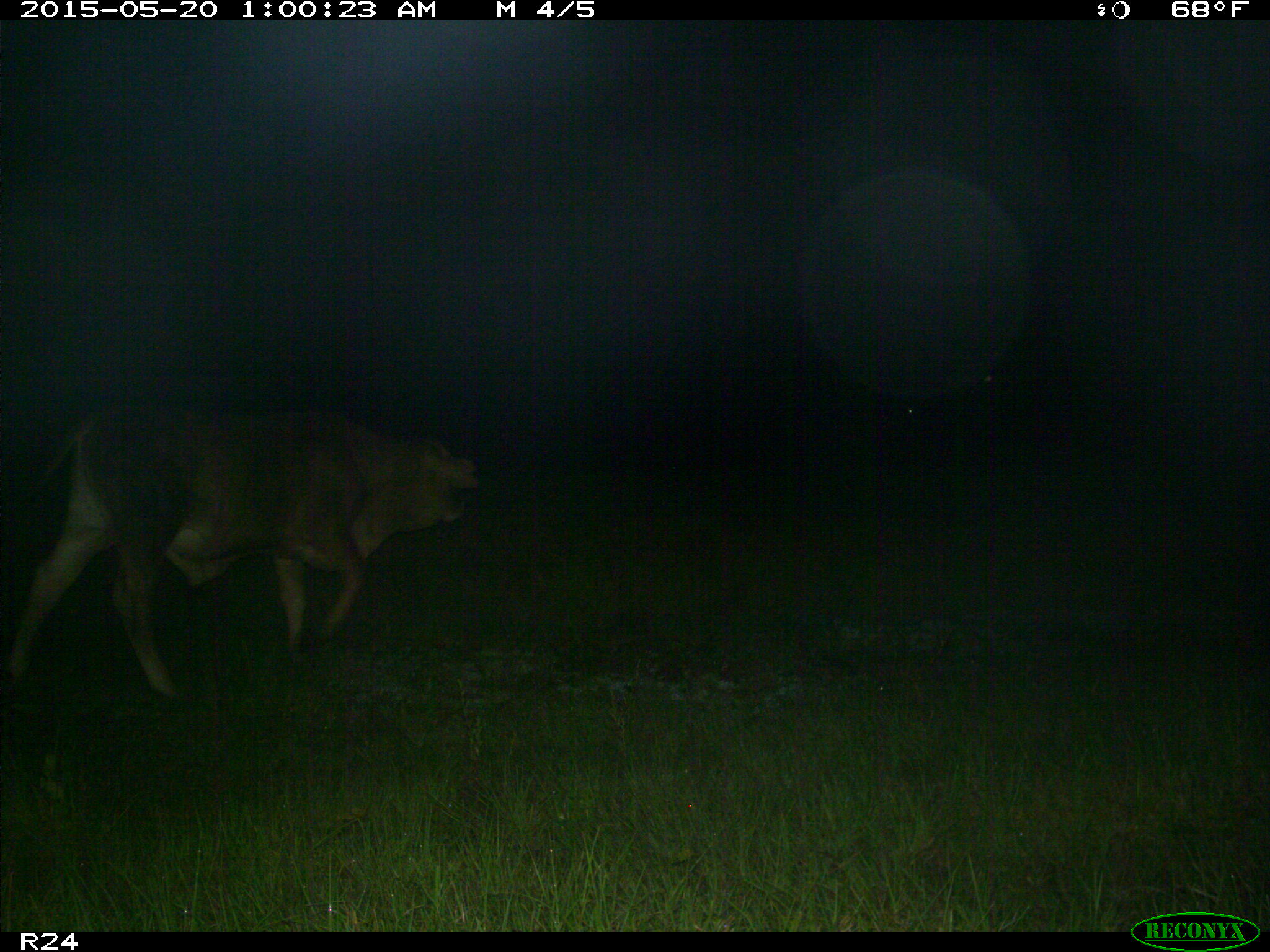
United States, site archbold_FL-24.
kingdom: Animalia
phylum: Chordata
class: Mammalia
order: Artiodactyla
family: Bovidae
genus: Bos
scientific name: Bos taurus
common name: domestic cow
Bos taurus (domestic cow).